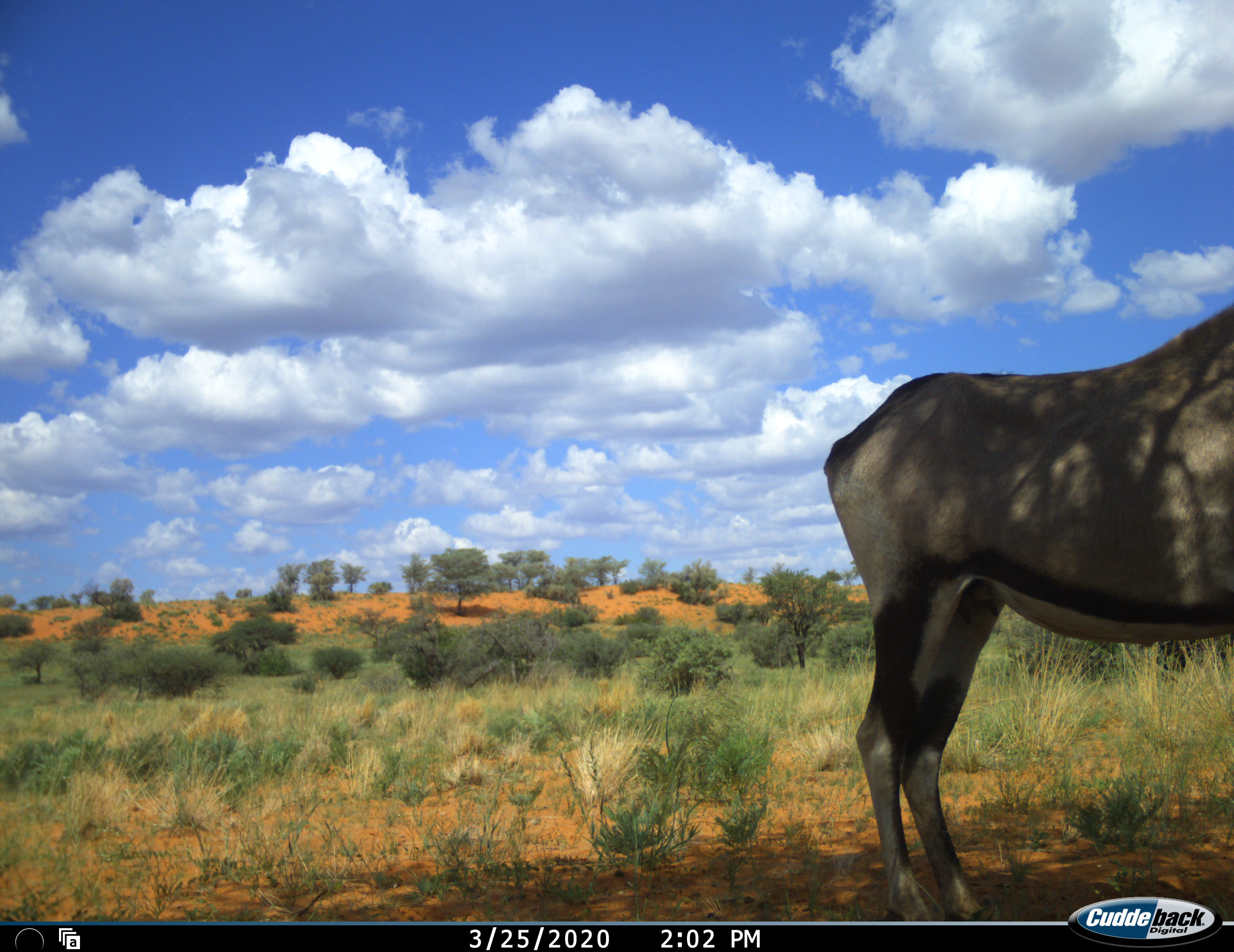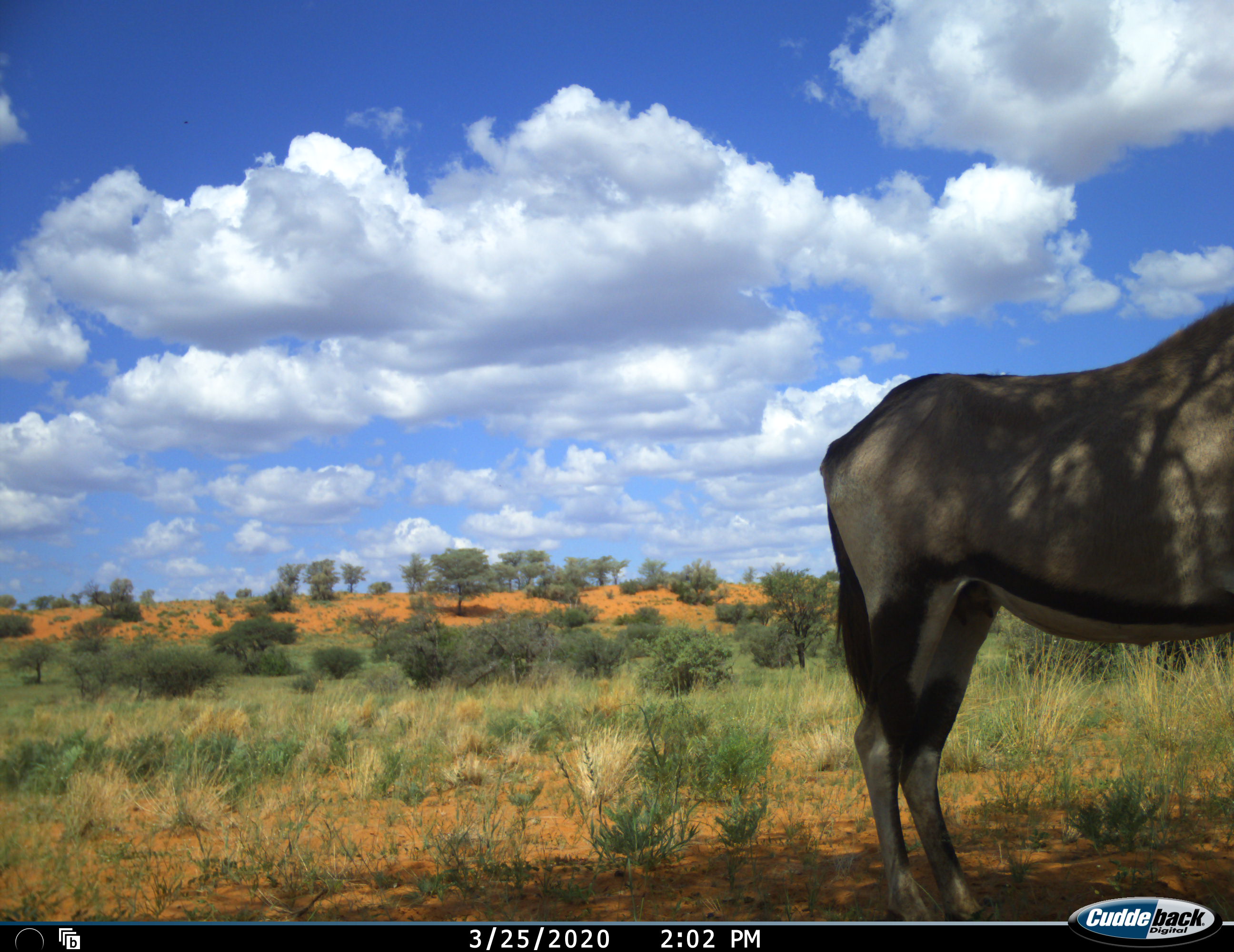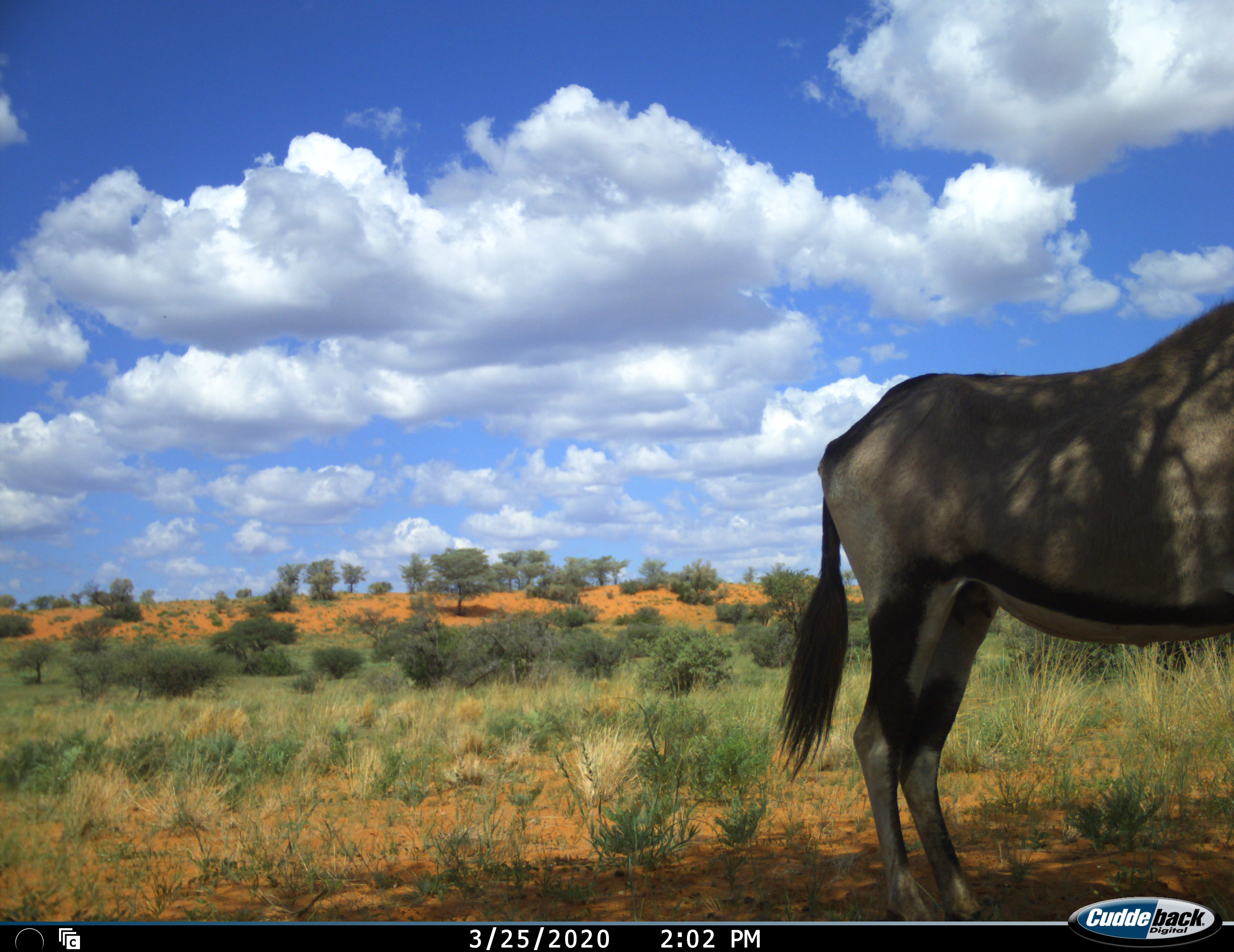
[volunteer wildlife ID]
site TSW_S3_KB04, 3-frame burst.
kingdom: Animalia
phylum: Chordata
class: Mammalia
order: Artiodactyla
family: Bovidae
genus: Oryx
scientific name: Oryx gazella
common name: gemsbok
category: oryx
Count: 1.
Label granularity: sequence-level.